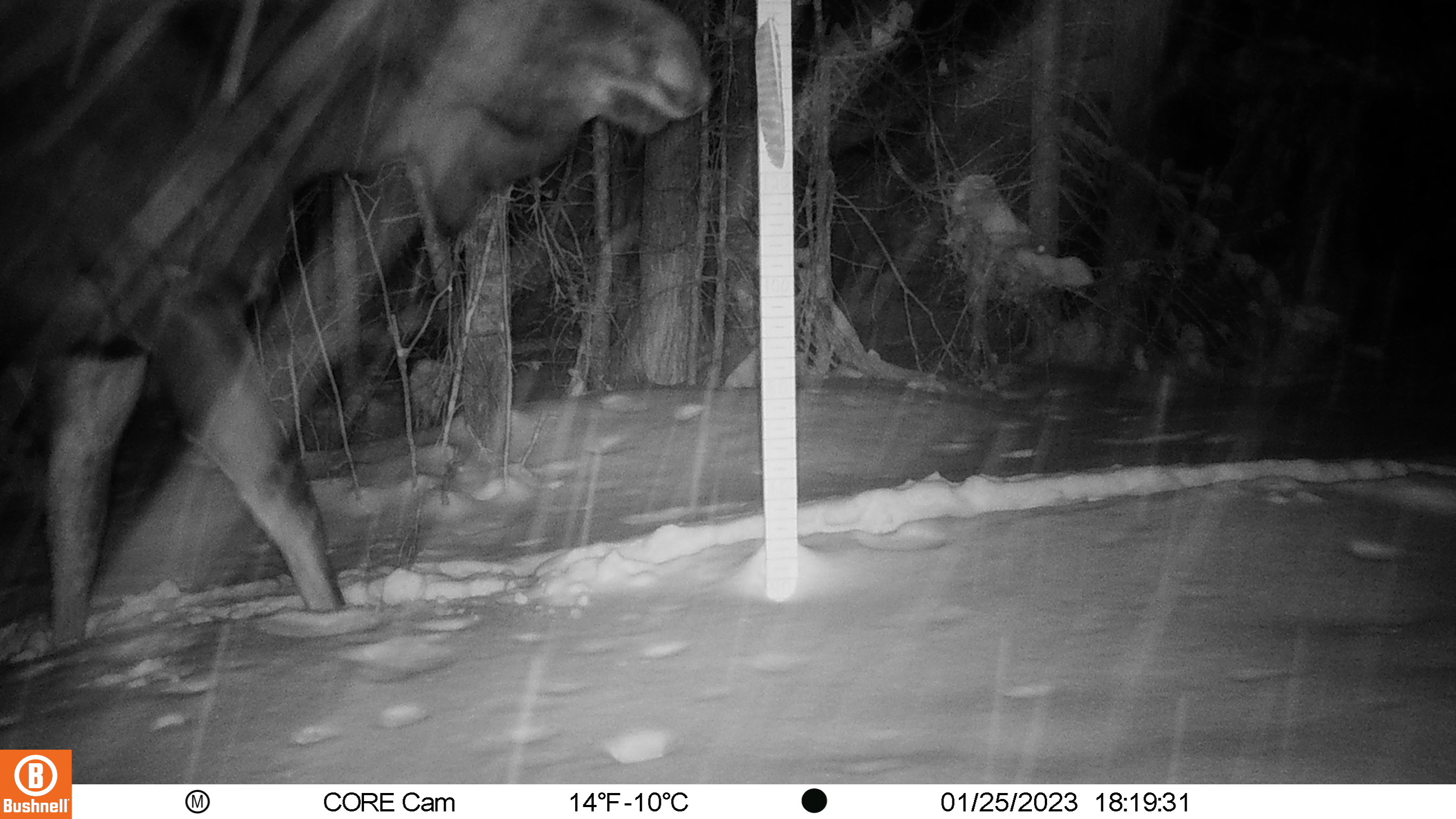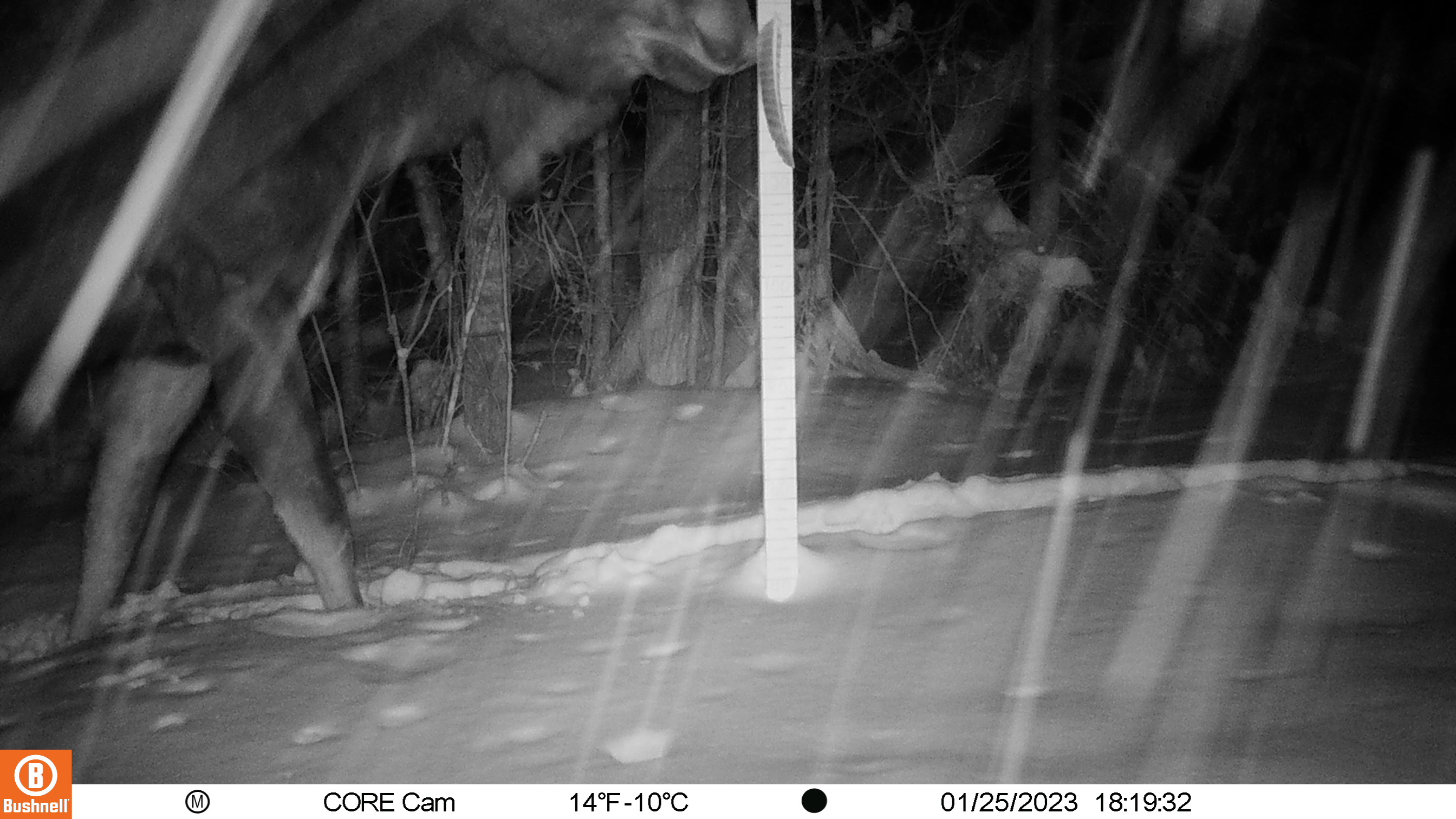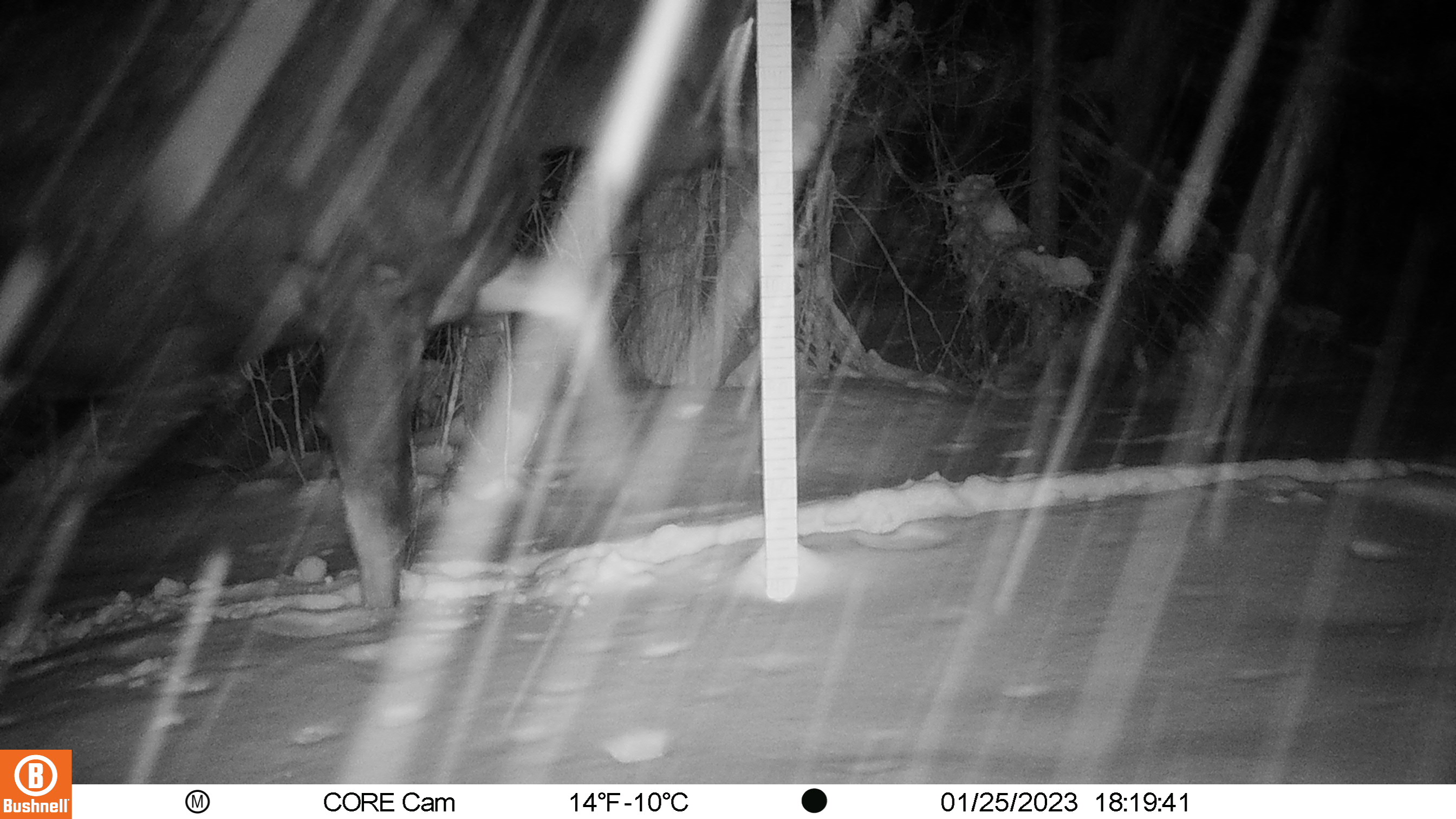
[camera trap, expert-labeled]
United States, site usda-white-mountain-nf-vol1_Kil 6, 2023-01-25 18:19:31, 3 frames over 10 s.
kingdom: Animalia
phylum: Chordata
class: Mammalia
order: Artiodactyla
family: Cervidae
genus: Alces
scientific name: Alces alces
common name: moose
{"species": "moose (Alces alces)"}